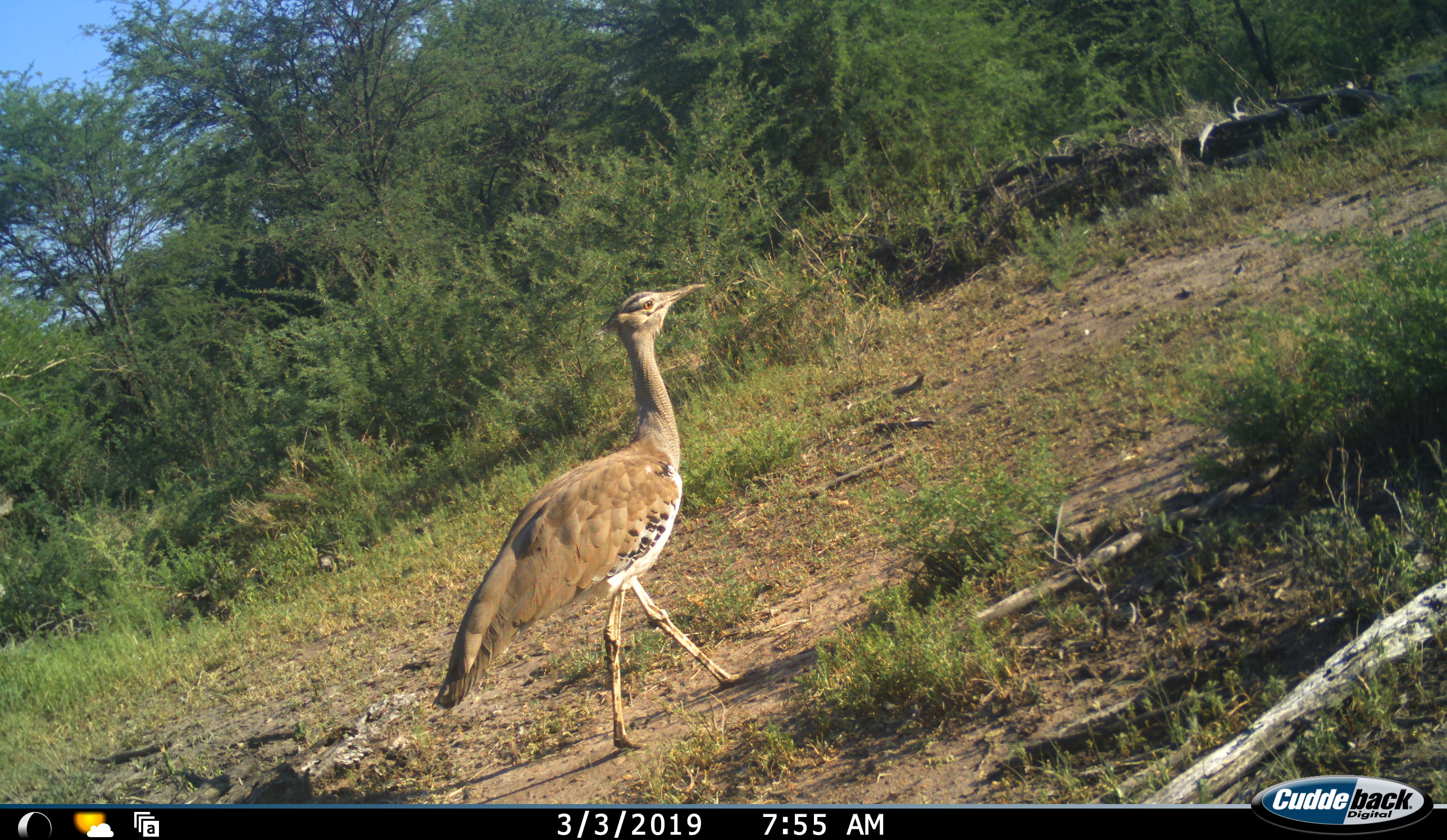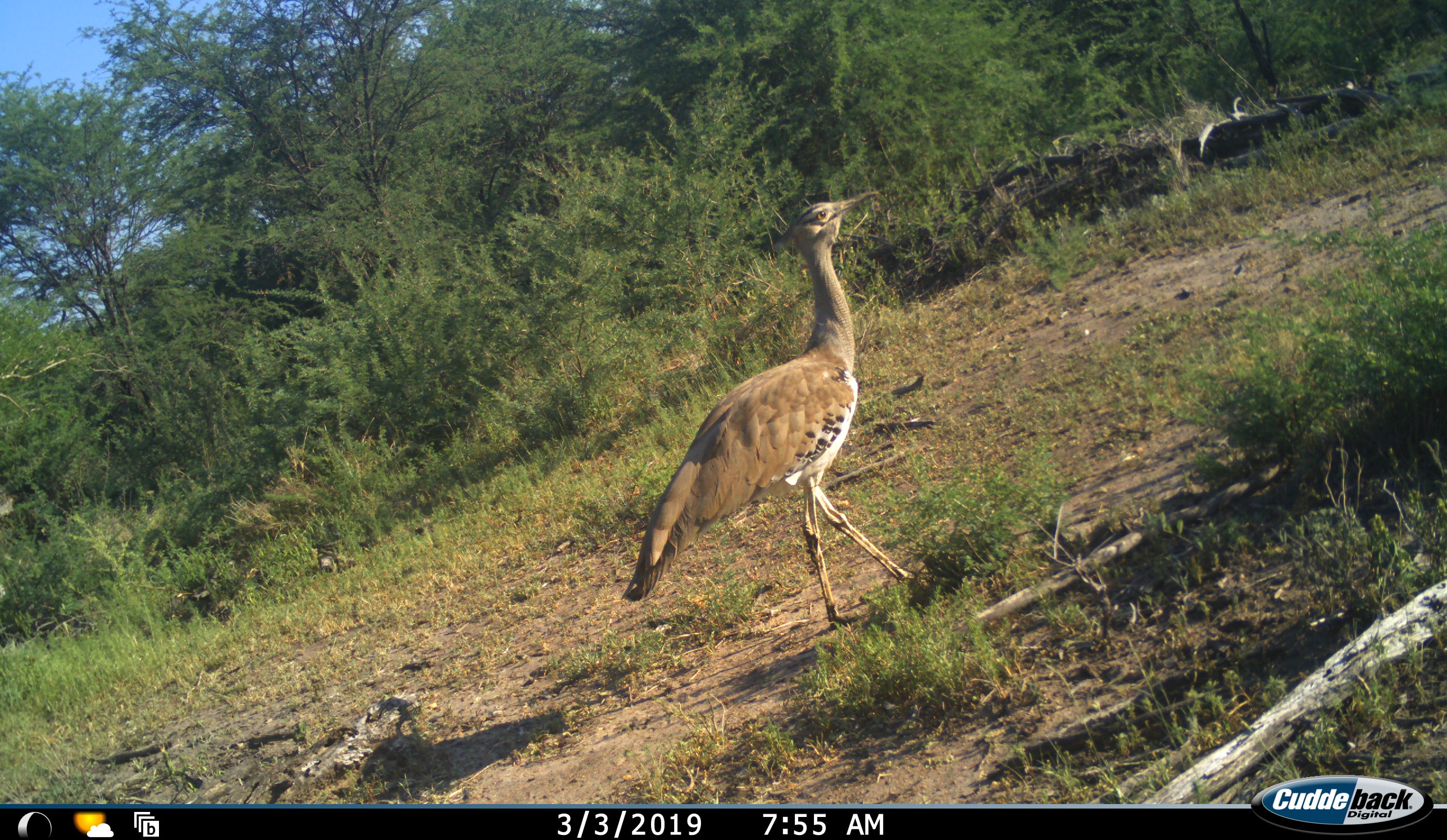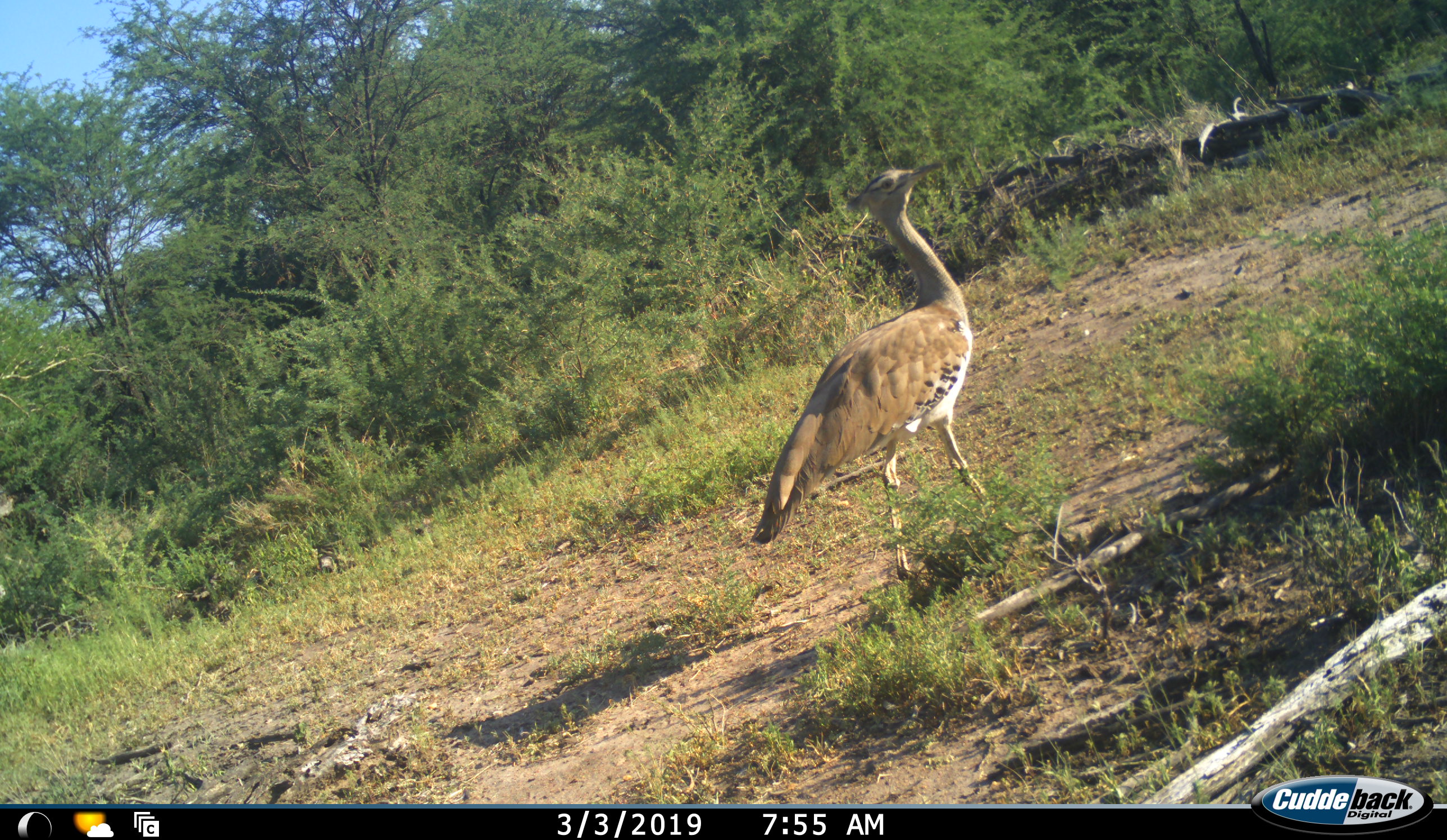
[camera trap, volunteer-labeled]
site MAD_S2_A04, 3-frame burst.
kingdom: Animalia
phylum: Chordata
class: Aves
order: Otidiformes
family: Otididae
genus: Ardeotis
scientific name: Ardeotis kori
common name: kori bustard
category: bustardkori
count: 1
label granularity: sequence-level